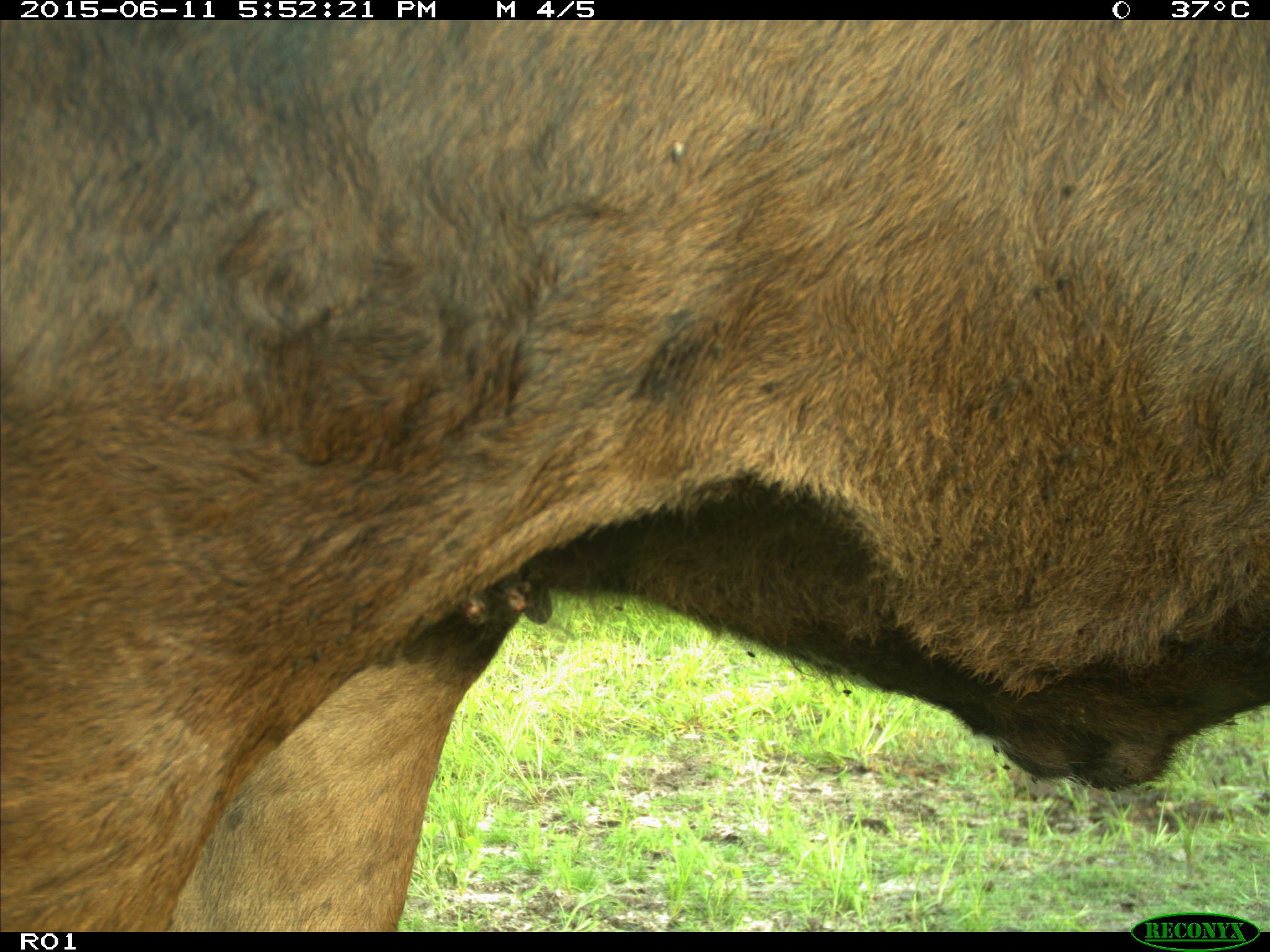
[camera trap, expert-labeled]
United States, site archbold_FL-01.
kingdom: Animalia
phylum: Chordata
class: Mammalia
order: Artiodactyla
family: Bovidae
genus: Bos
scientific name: Bos taurus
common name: domestic cow